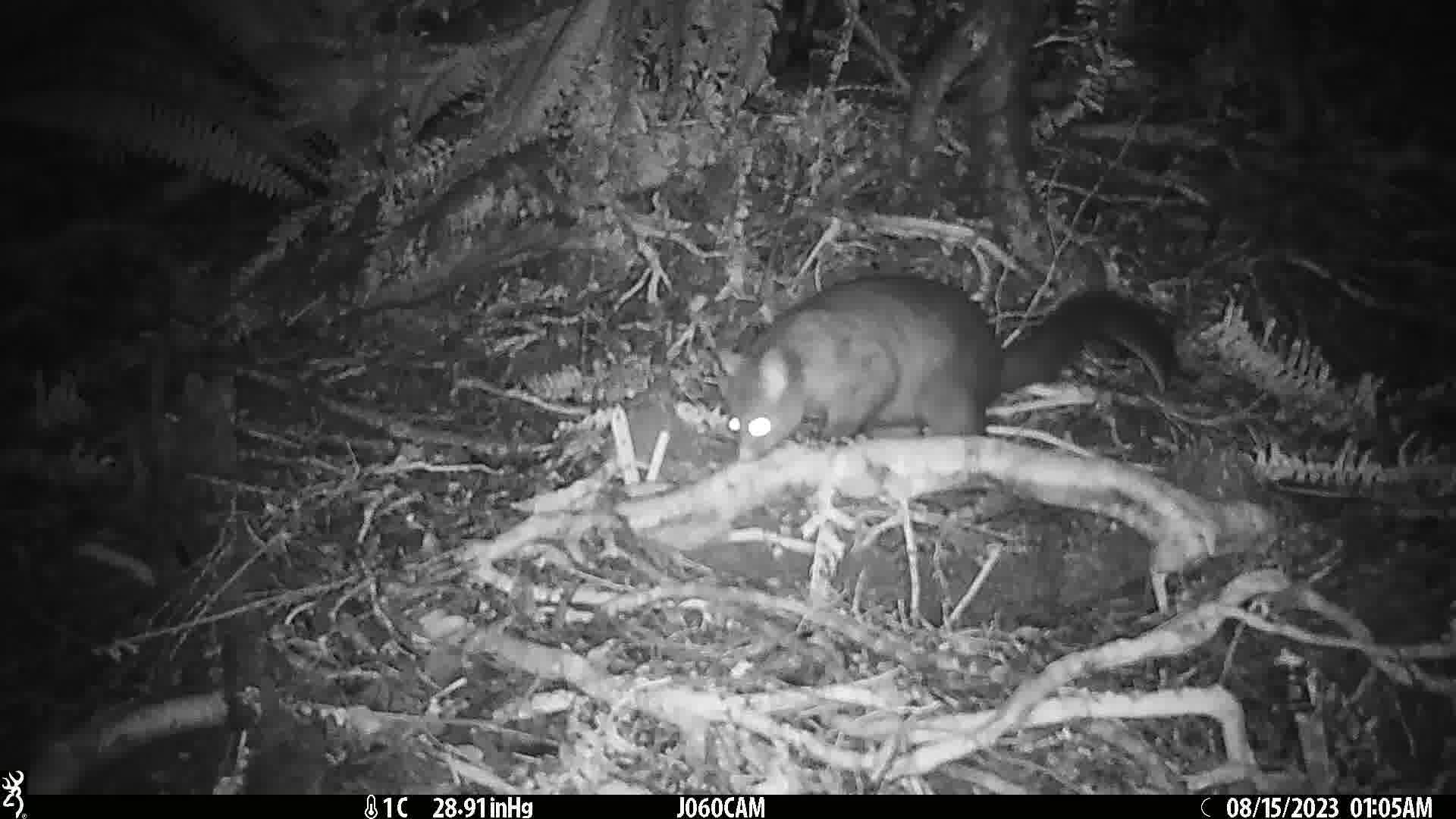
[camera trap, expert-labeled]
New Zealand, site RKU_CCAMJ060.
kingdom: Animalia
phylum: Chordata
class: Mammalia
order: Diprotodontia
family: Phalangeridae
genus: Trichosurus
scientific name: Trichosurus vulpecula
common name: common brushtail possum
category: possum